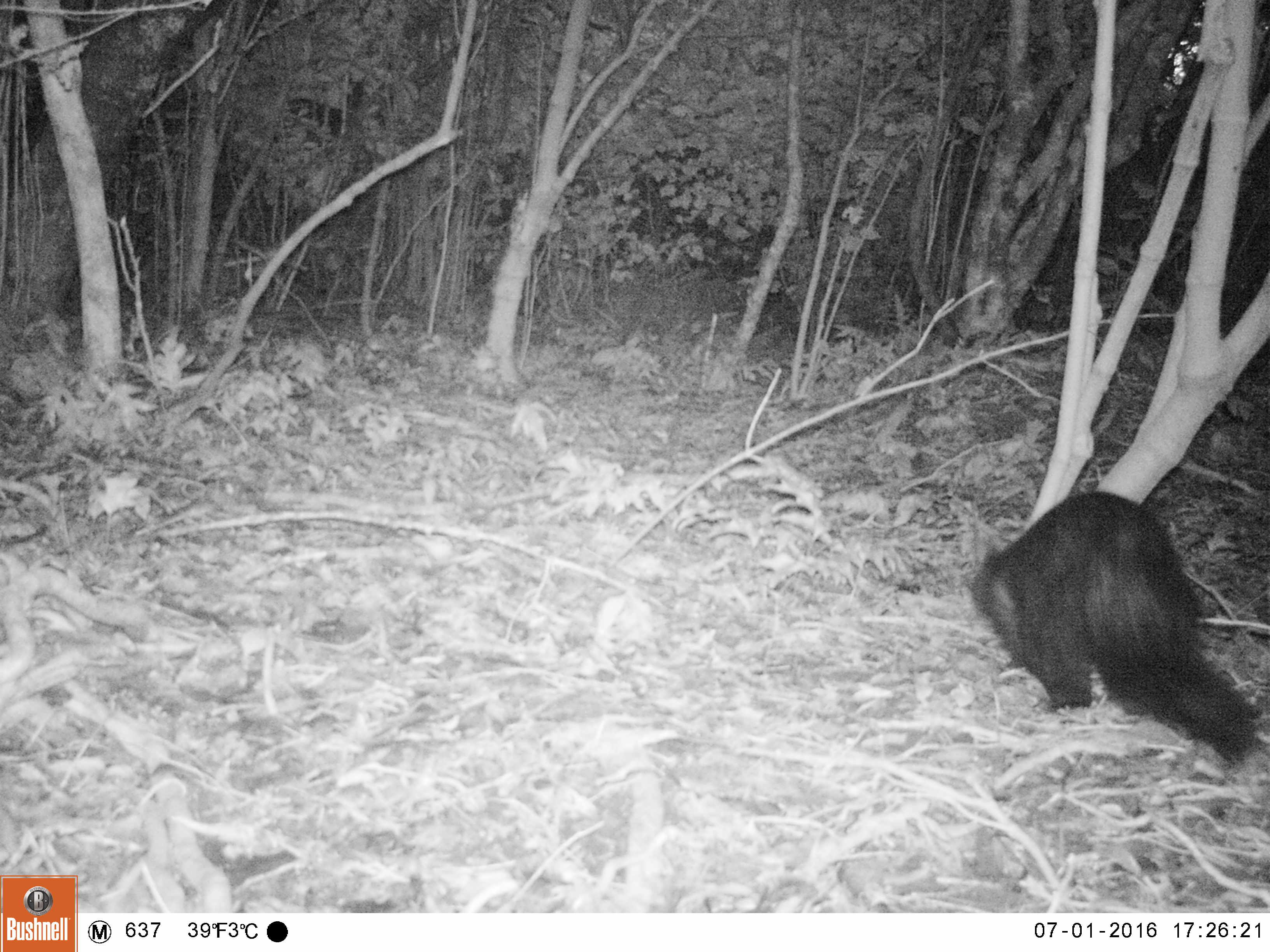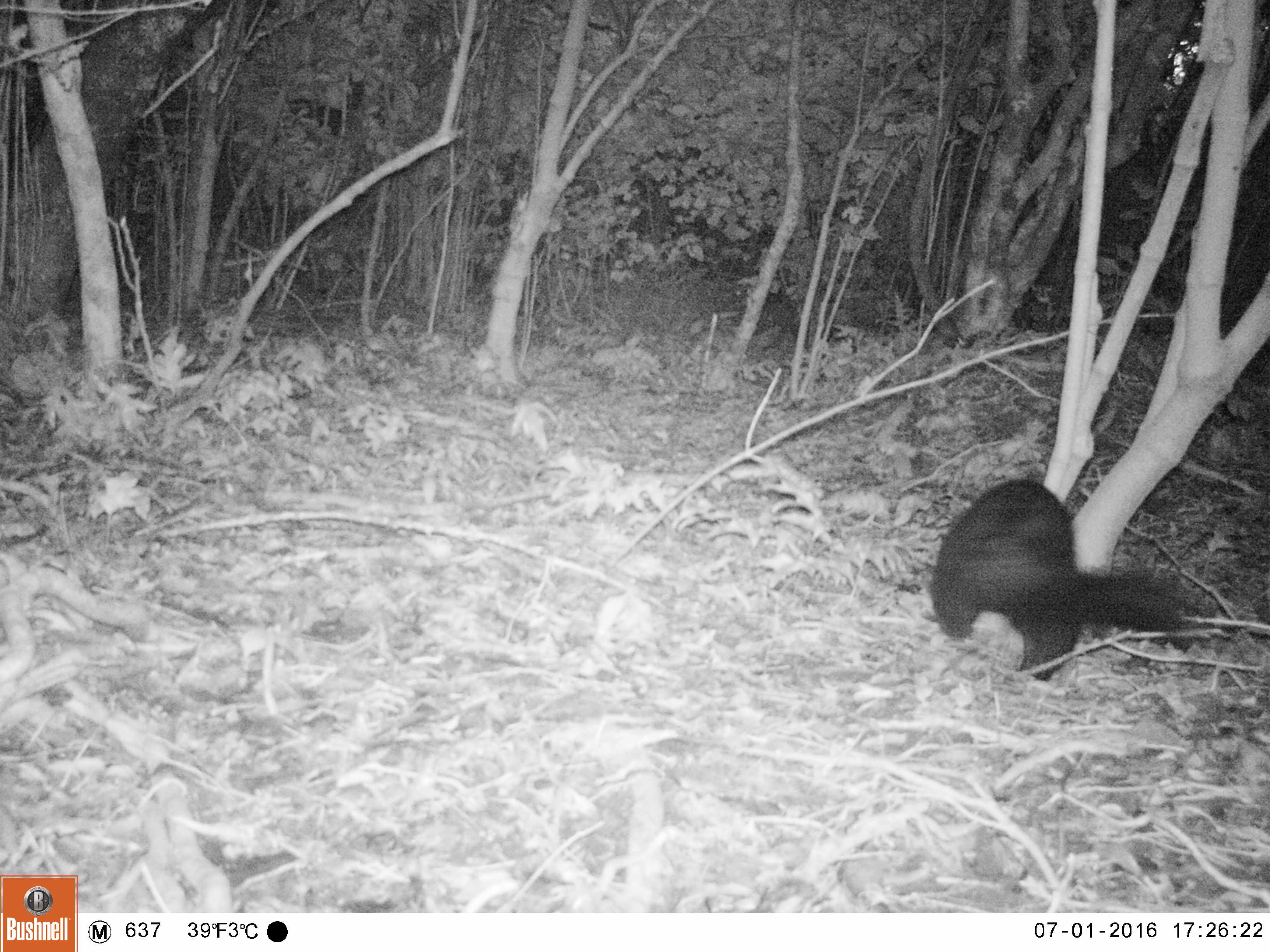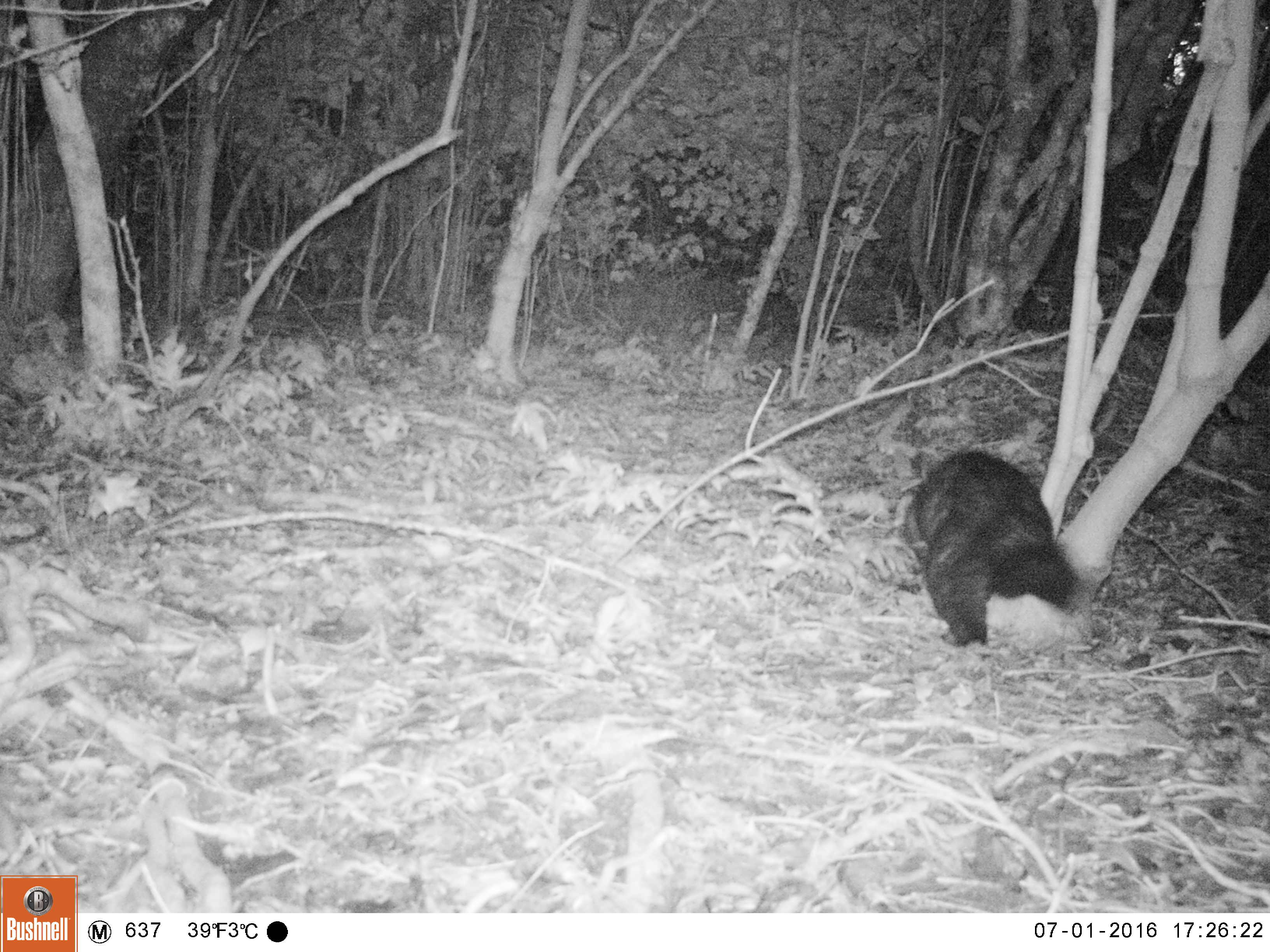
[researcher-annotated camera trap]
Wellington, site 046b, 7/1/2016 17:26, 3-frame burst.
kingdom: Animalia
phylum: Chordata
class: Mammalia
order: Didelphimorphia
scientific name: Didelphimorphia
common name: possum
Possum (Didelphimorphia).